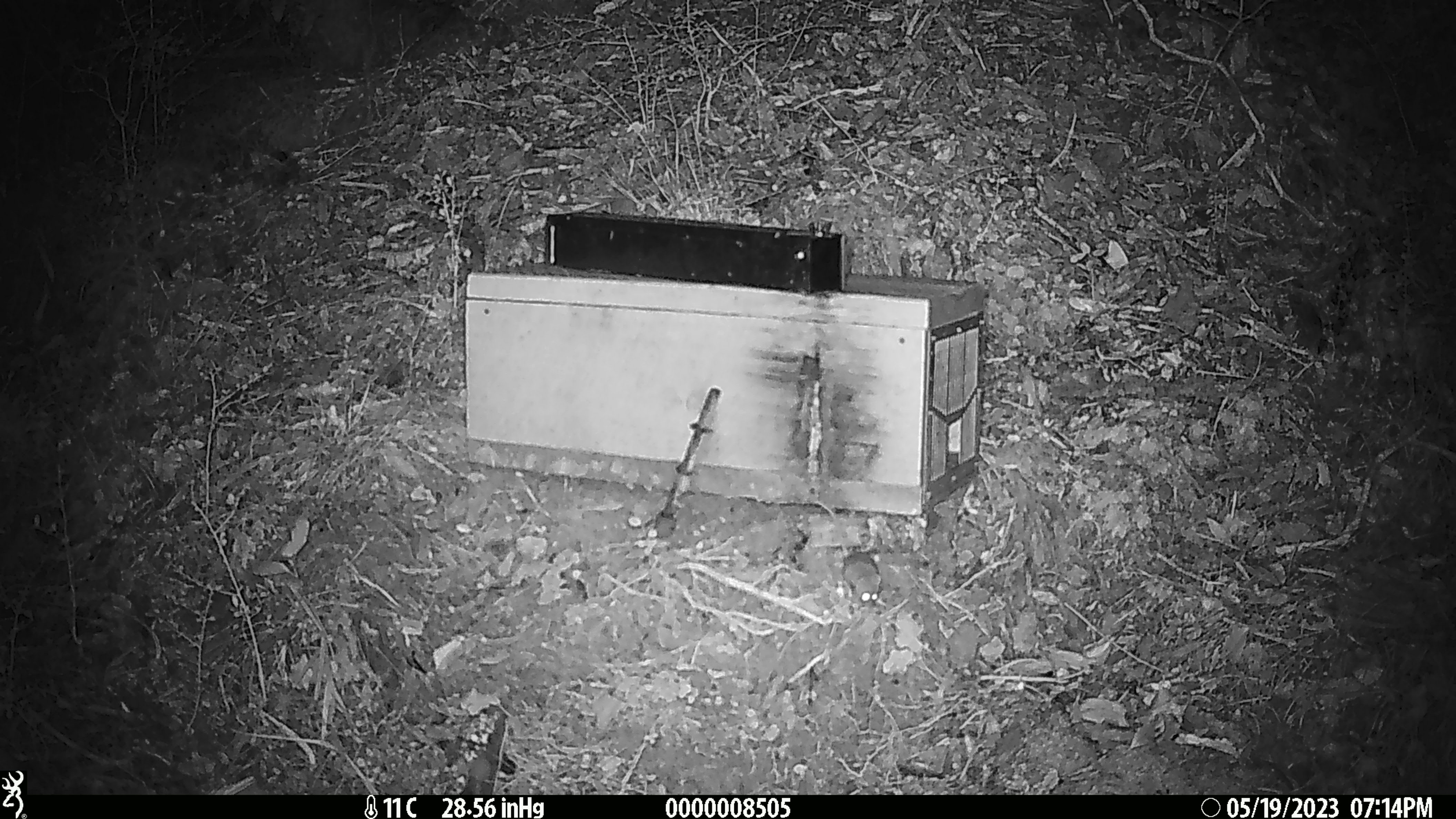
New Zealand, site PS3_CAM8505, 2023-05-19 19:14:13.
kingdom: Animalia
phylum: Chordata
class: Mammalia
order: Rodentia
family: Muridae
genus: Mus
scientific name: Mus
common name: mouse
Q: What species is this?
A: Mouse (Mus).